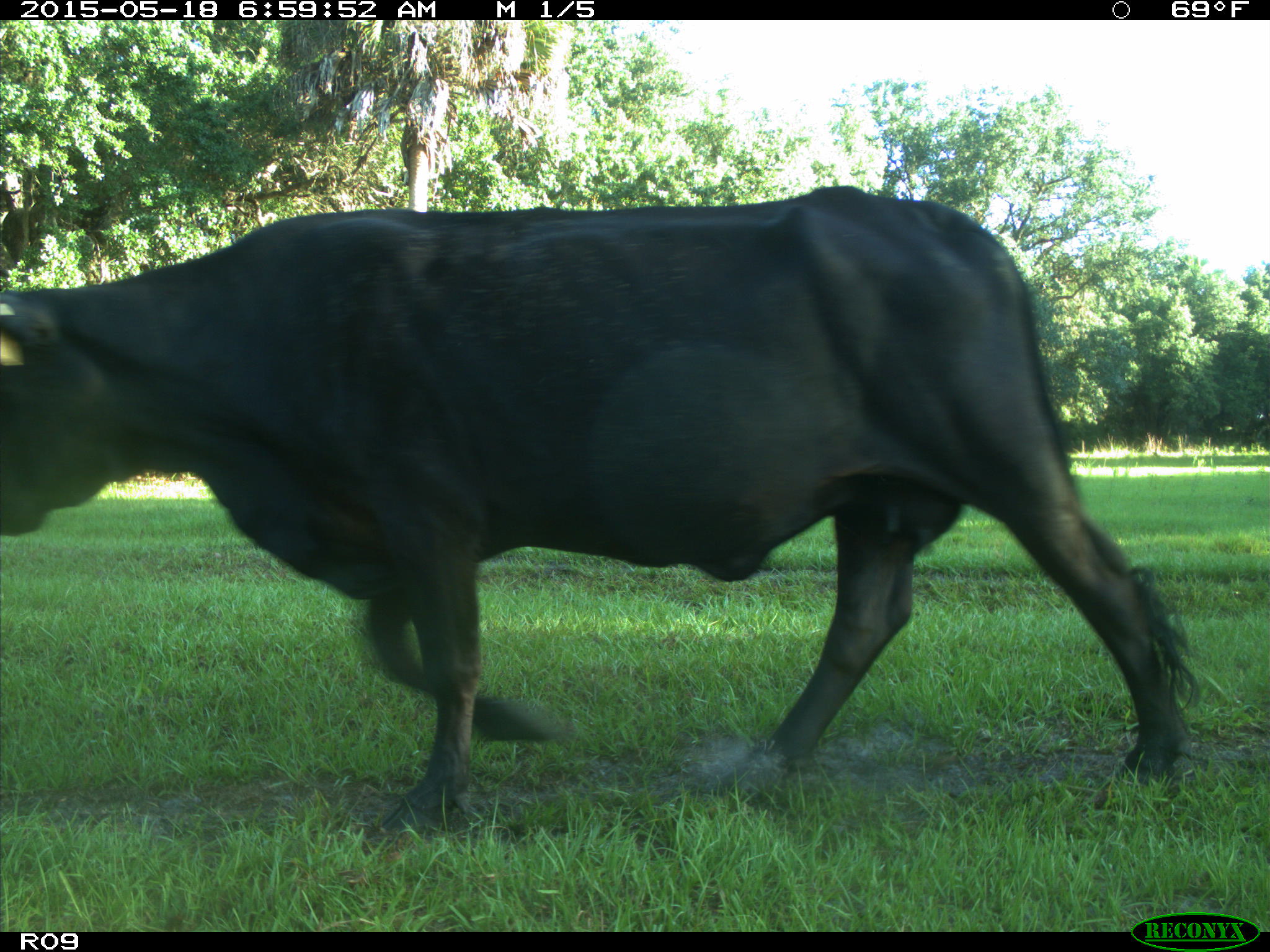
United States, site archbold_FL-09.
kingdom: Animalia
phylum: Chordata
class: Mammalia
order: Artiodactyla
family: Bovidae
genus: Bos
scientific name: Bos taurus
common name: domestic cow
Bos taurus (domestic cow).